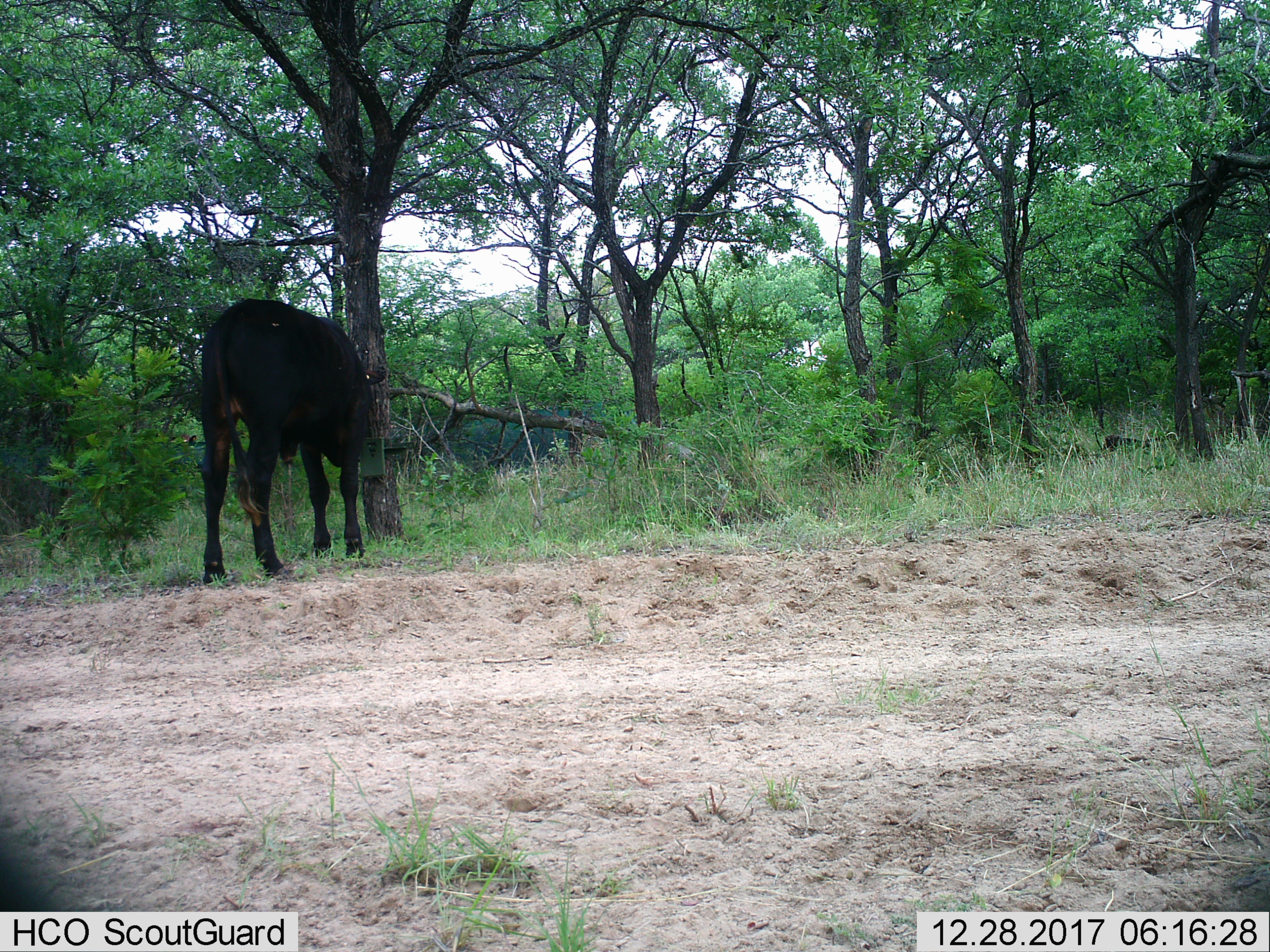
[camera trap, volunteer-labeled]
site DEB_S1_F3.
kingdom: Animalia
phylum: Chordata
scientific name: Vertebrata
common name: domestic animal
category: domesticanimal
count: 1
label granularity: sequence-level